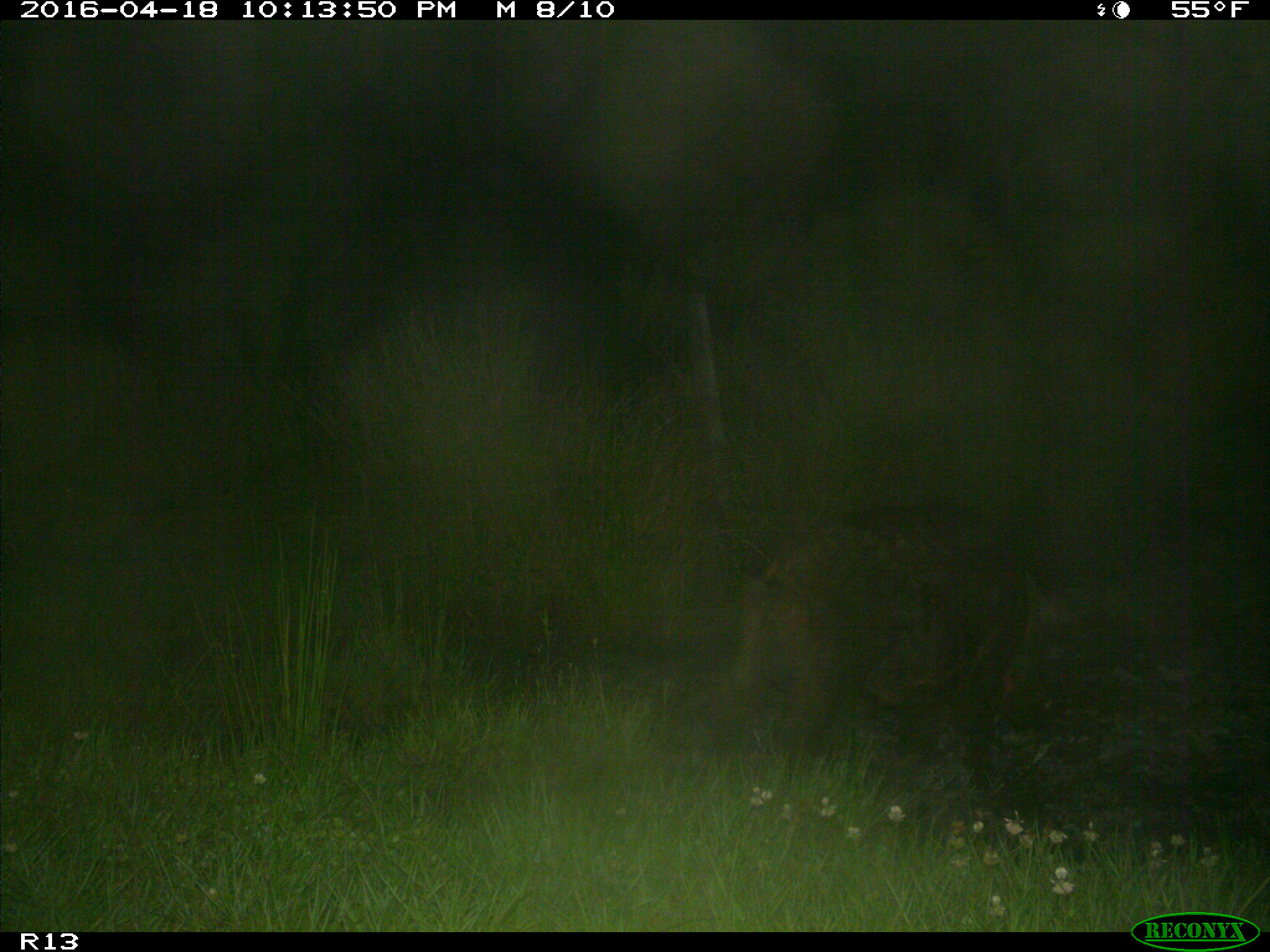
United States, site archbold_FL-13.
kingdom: Animalia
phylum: Chordata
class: Mammalia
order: Artiodactyla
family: Suidae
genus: Sus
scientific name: Sus scrofa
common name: wild boar